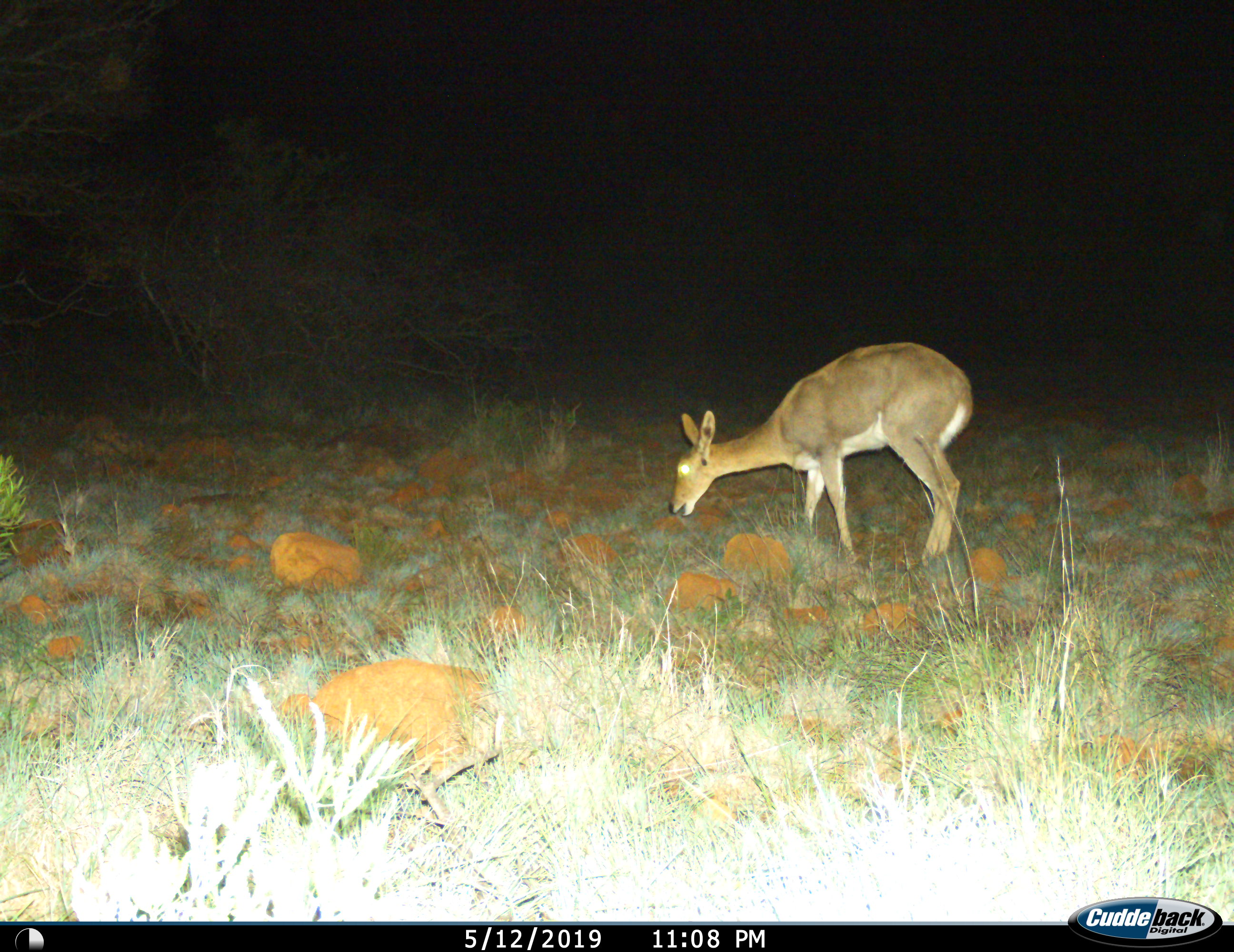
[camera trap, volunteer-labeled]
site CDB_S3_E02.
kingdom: Animalia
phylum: Chordata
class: Mammalia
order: Artiodactyla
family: Bovidae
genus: Redunca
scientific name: Redunca fulvorufula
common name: mountain reedbuck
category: reedbuckmountain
Reedbuckmountain (mountain reedbuck) (Redunca fulvorufula), count 1. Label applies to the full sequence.